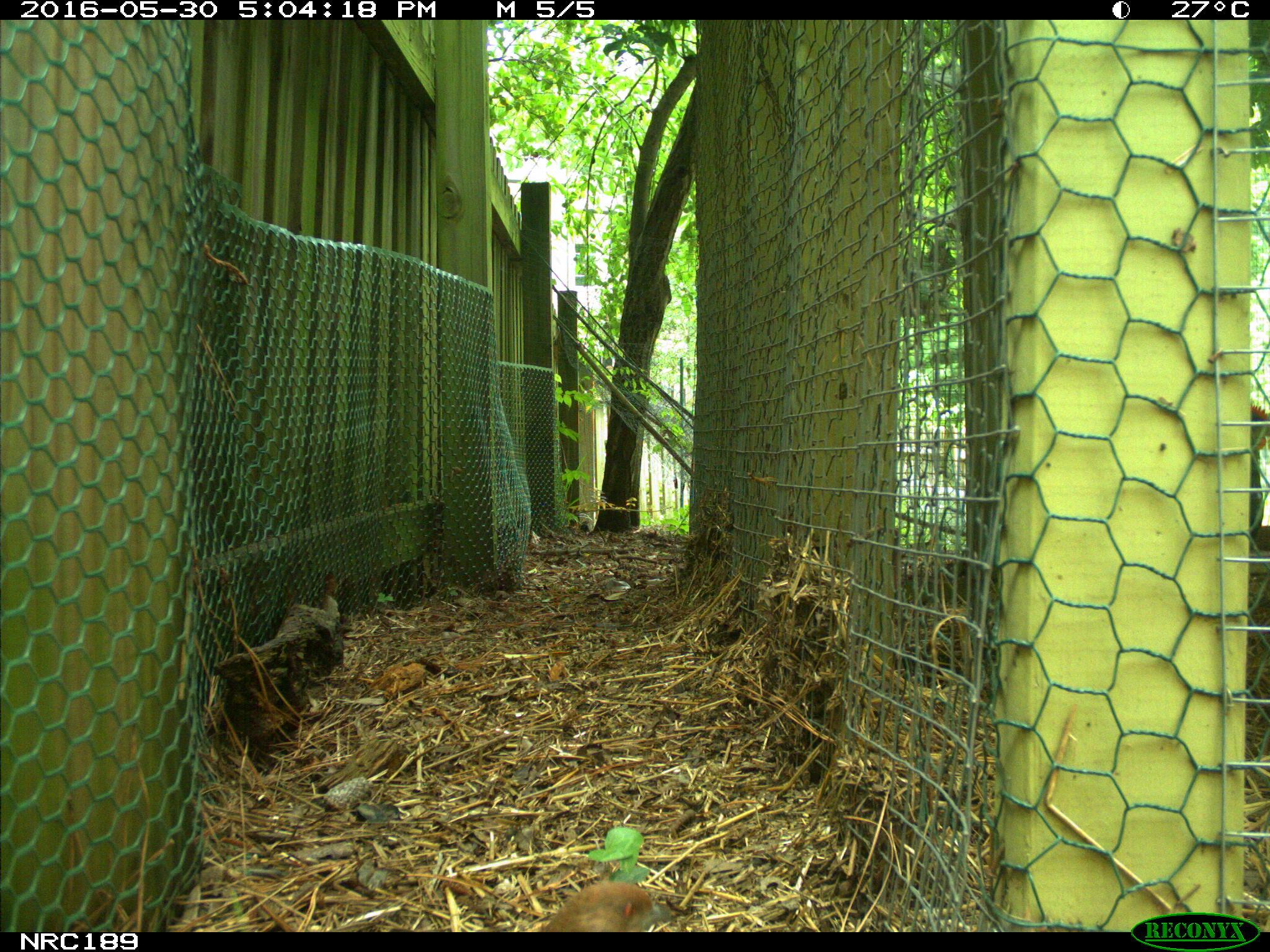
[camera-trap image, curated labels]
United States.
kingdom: Animalia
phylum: Chordata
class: Aves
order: Galliformes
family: Phasianidae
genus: Gallus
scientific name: Gallus gallus domesticus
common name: domestic chicken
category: Chicken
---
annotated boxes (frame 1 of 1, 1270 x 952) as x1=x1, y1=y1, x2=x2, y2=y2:
Chicken: x1=521, y1=858, x2=718, y2=929